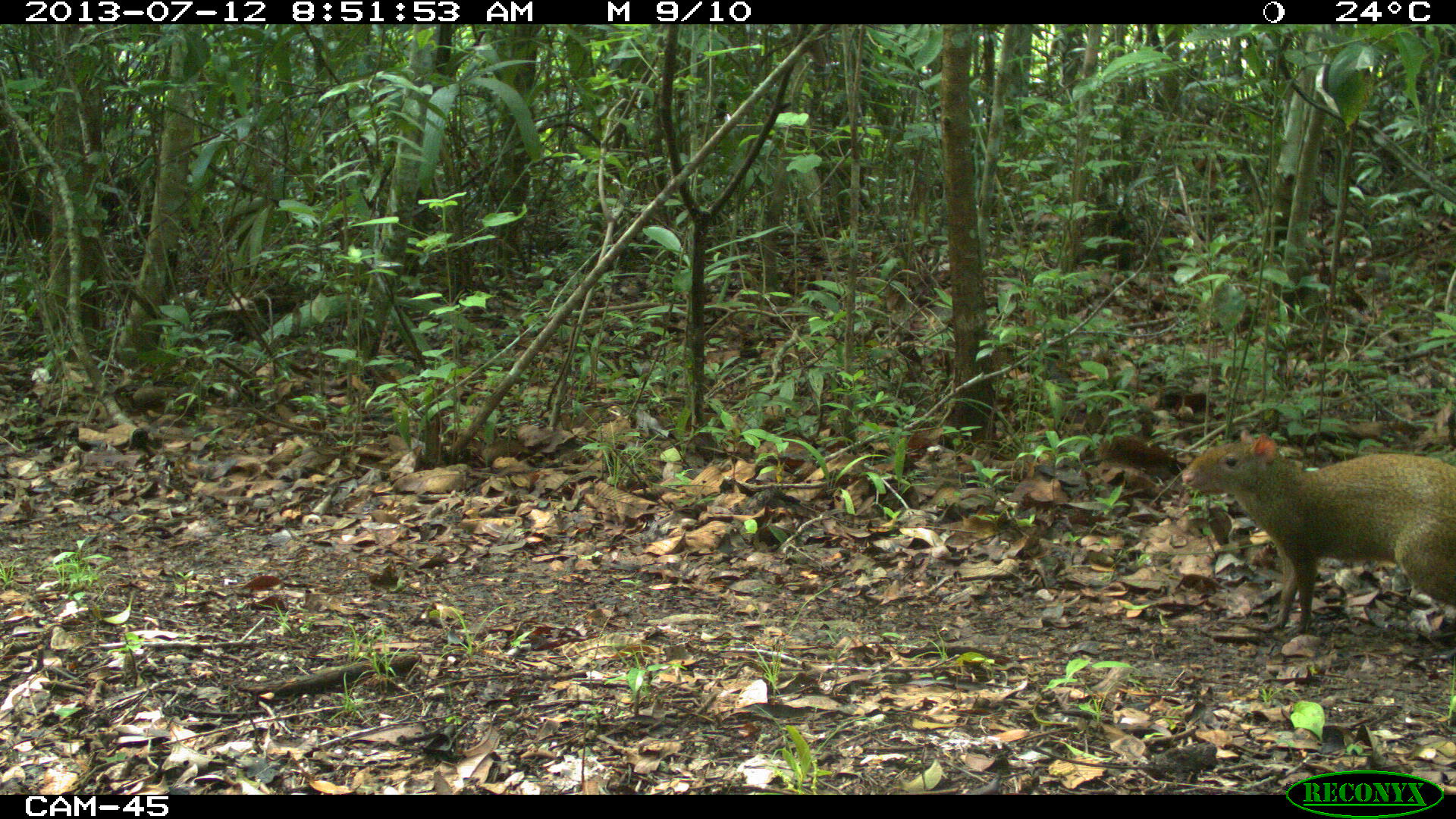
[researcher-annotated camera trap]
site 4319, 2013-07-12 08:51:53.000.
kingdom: Animalia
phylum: Chordata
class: Mammalia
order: Rodentia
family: Dasyproctidae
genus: Dasyprocta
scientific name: Dasyprocta punctata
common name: central american agouti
Dasyprocta punctata (central american agouti), count 1.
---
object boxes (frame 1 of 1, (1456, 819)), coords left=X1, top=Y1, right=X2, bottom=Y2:
dasyprocta punctata: left=1179, top=428, right=1456, bottom=629